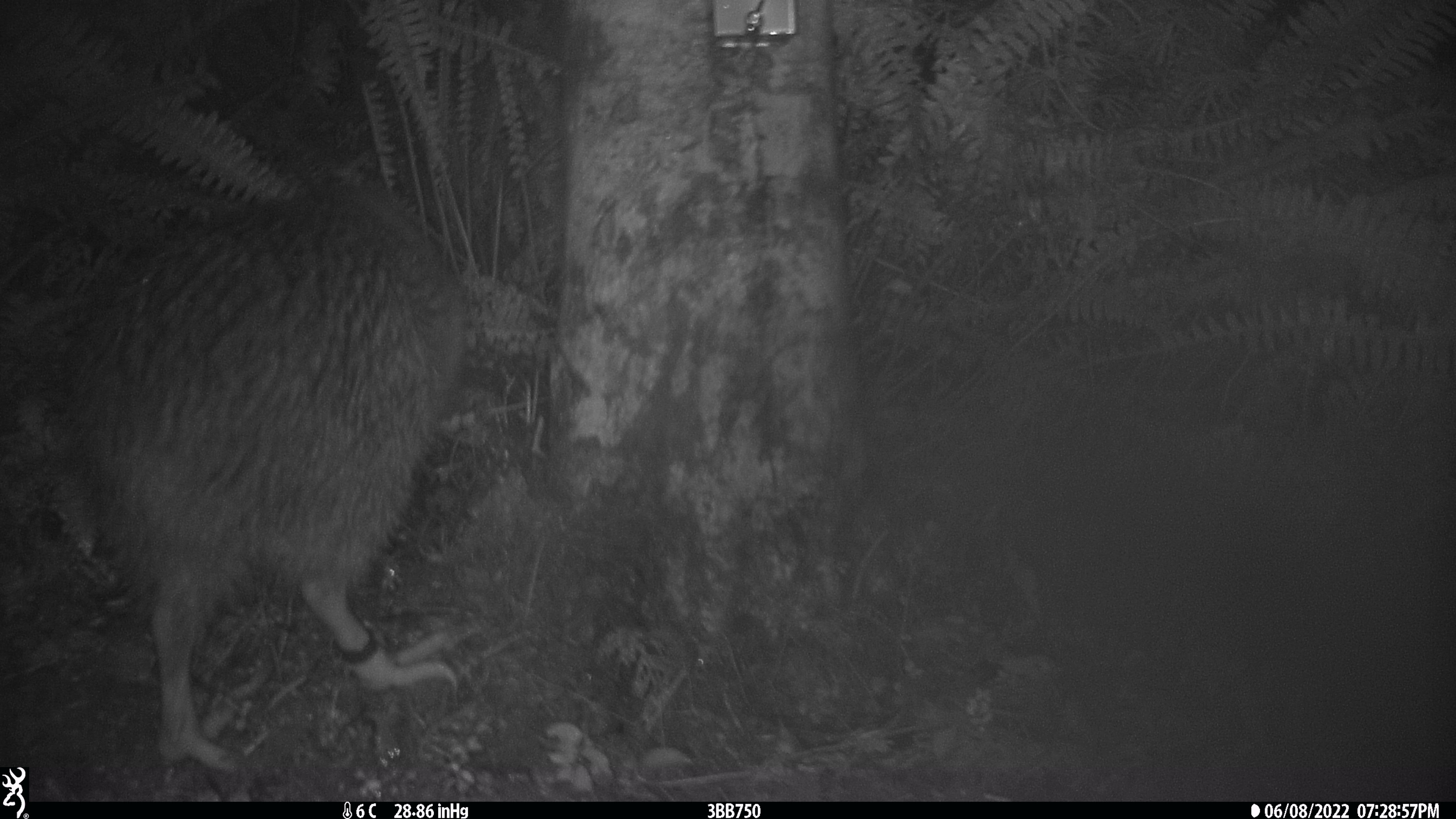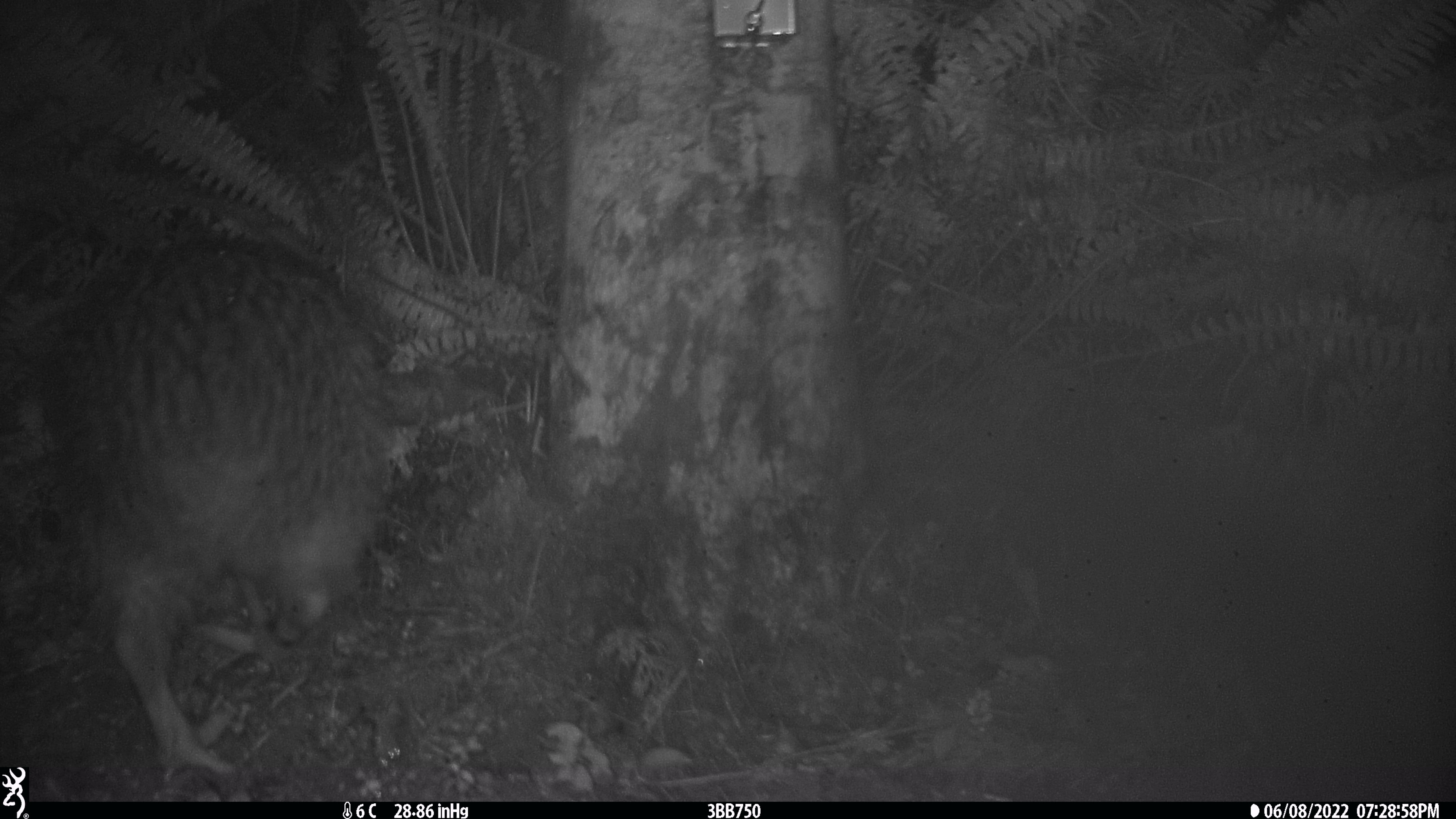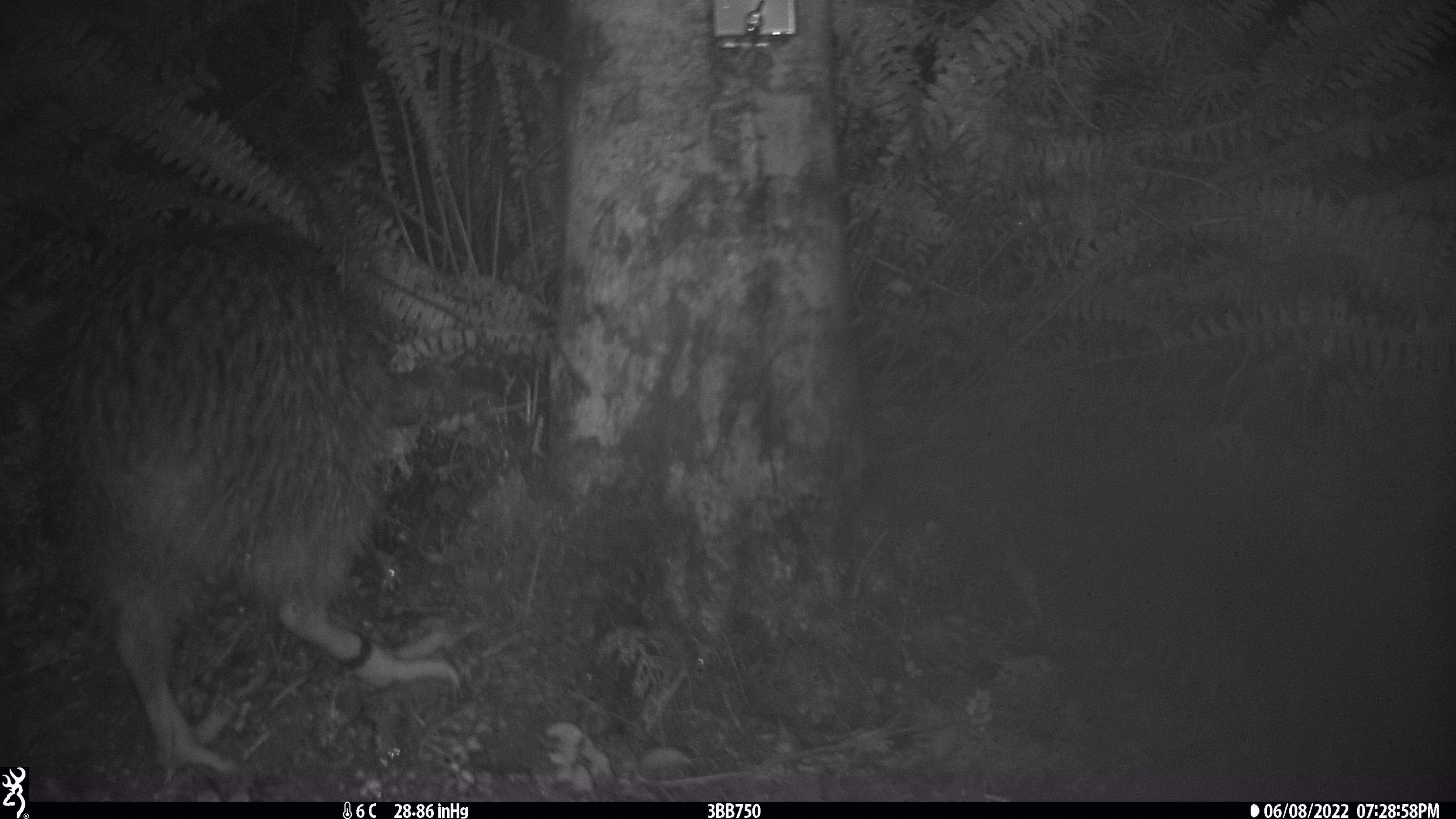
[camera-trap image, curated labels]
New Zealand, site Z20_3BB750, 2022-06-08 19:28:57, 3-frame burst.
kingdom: Animalia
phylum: Chordata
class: Aves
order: Apterygiformes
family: Apterygidae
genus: Apteryx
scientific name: Apteryx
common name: kiwi